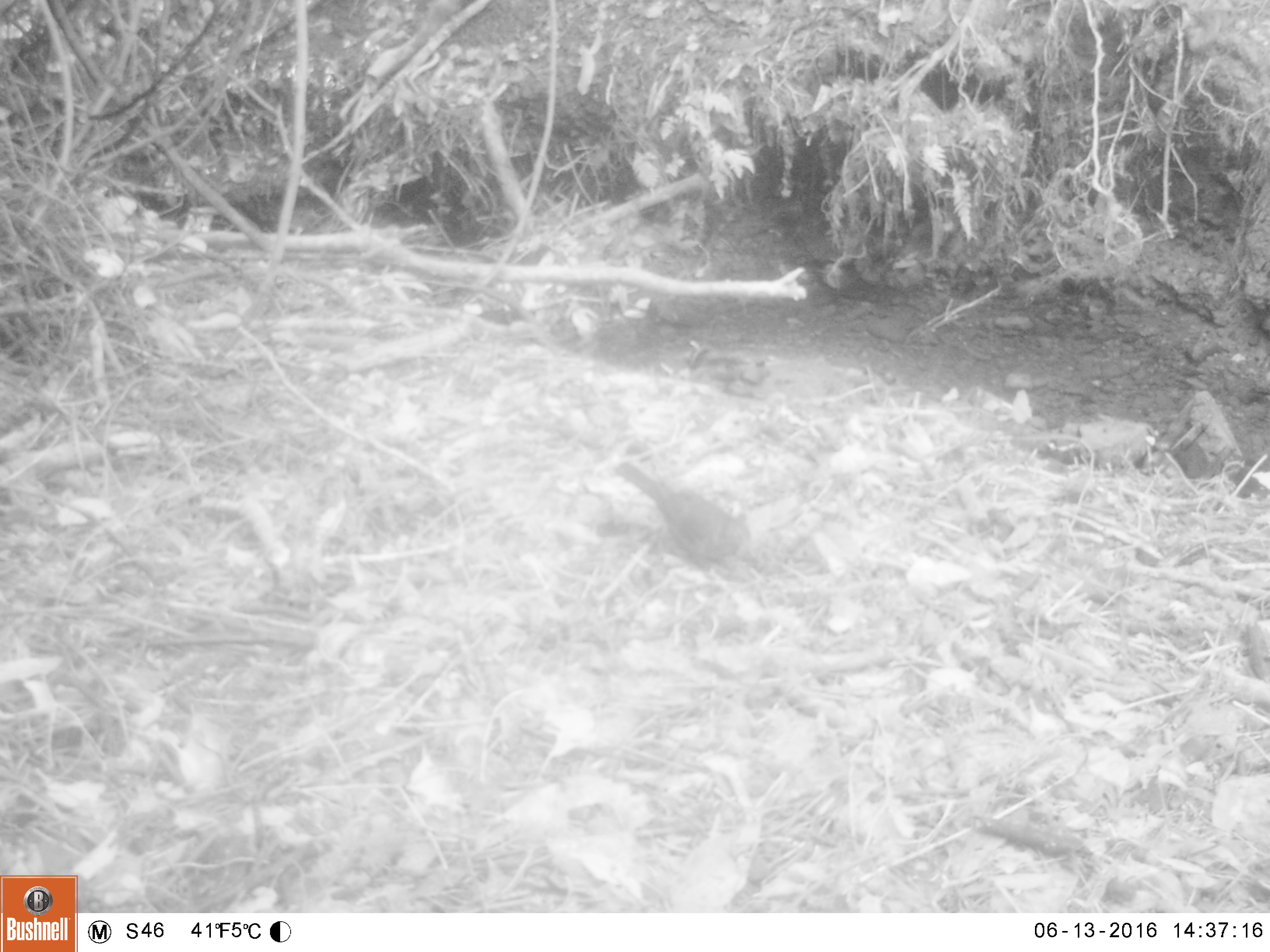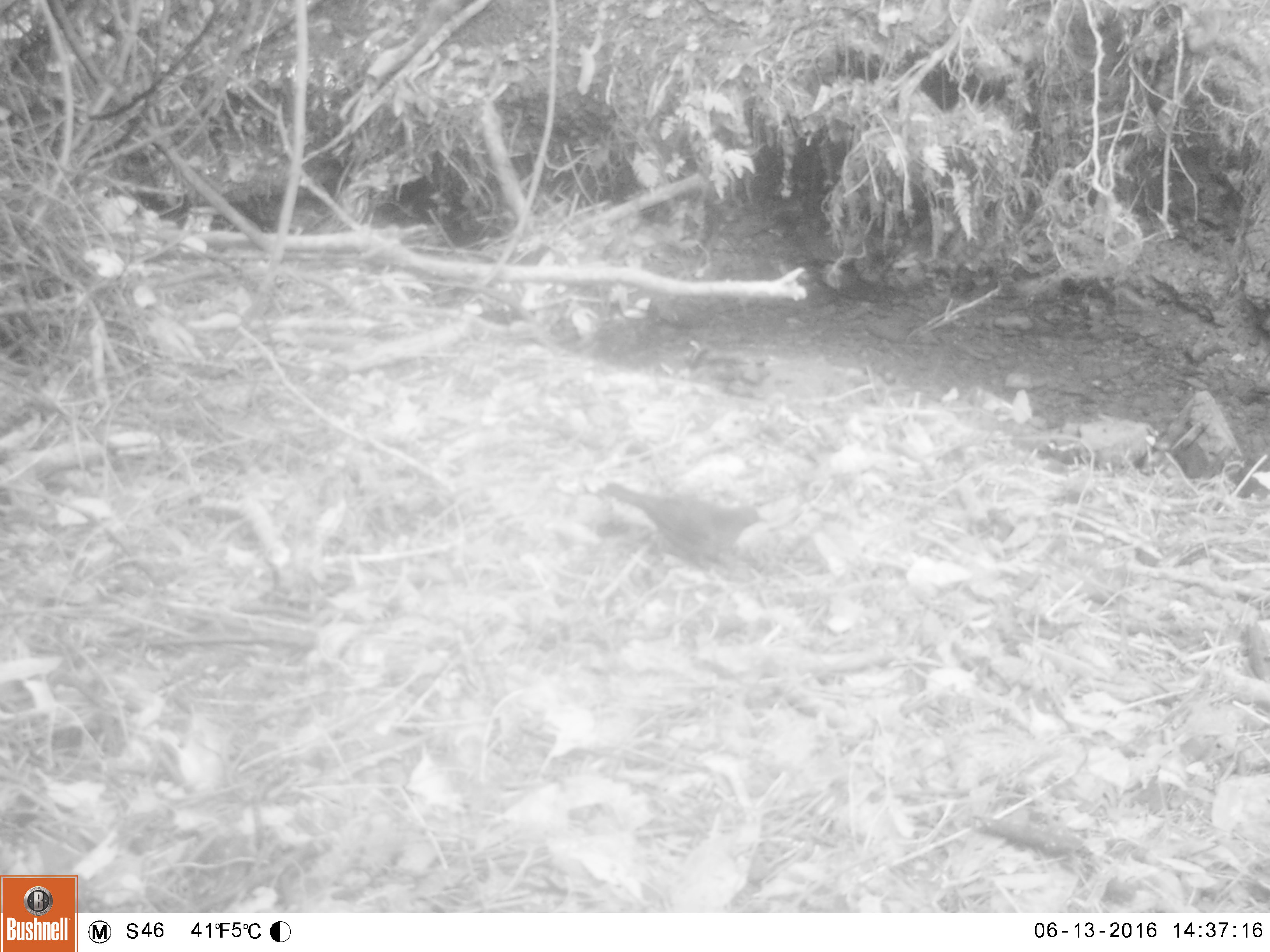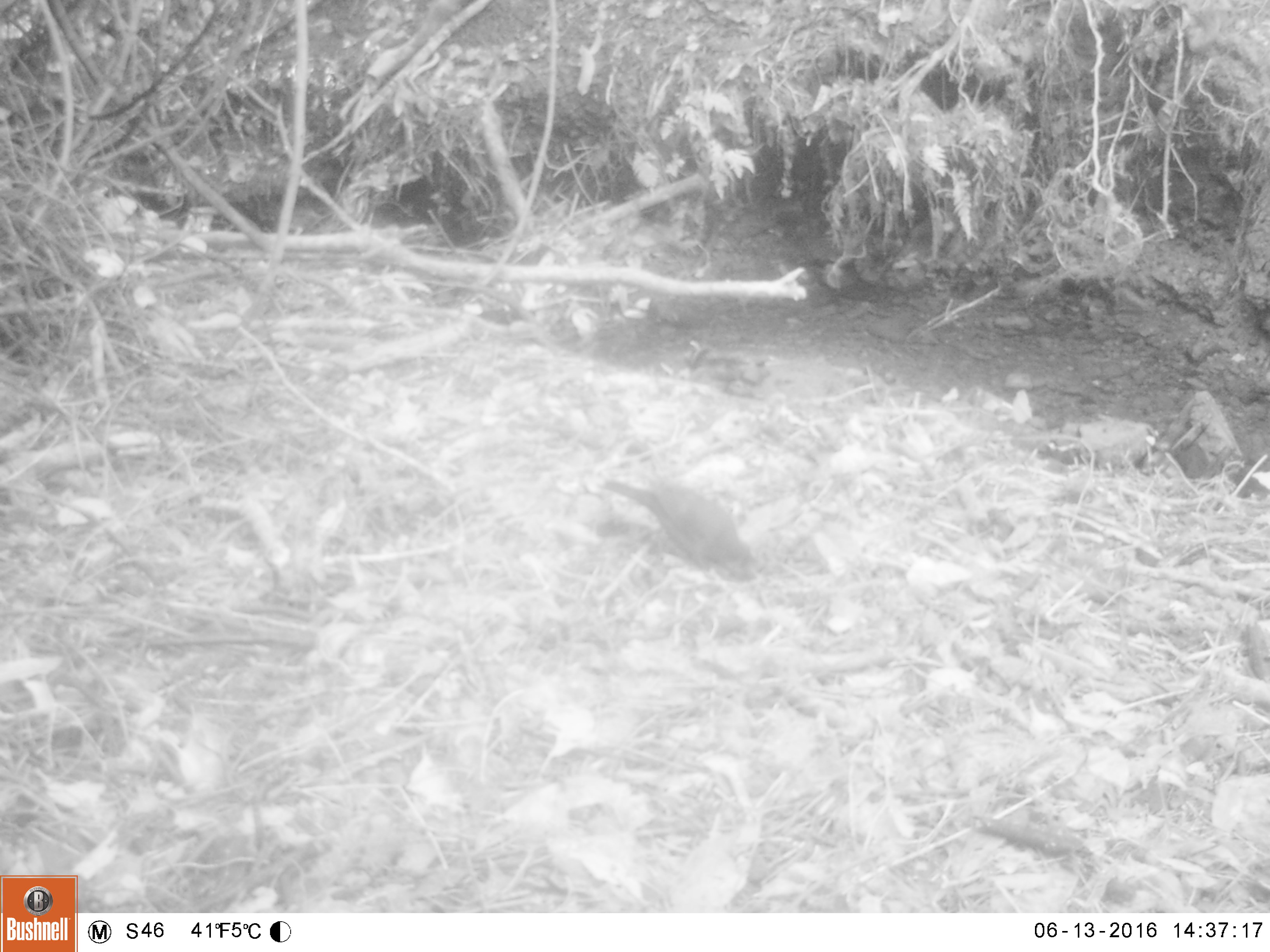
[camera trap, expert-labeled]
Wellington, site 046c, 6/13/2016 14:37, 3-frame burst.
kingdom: Animalia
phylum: Chordata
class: Aves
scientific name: Aves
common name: bird